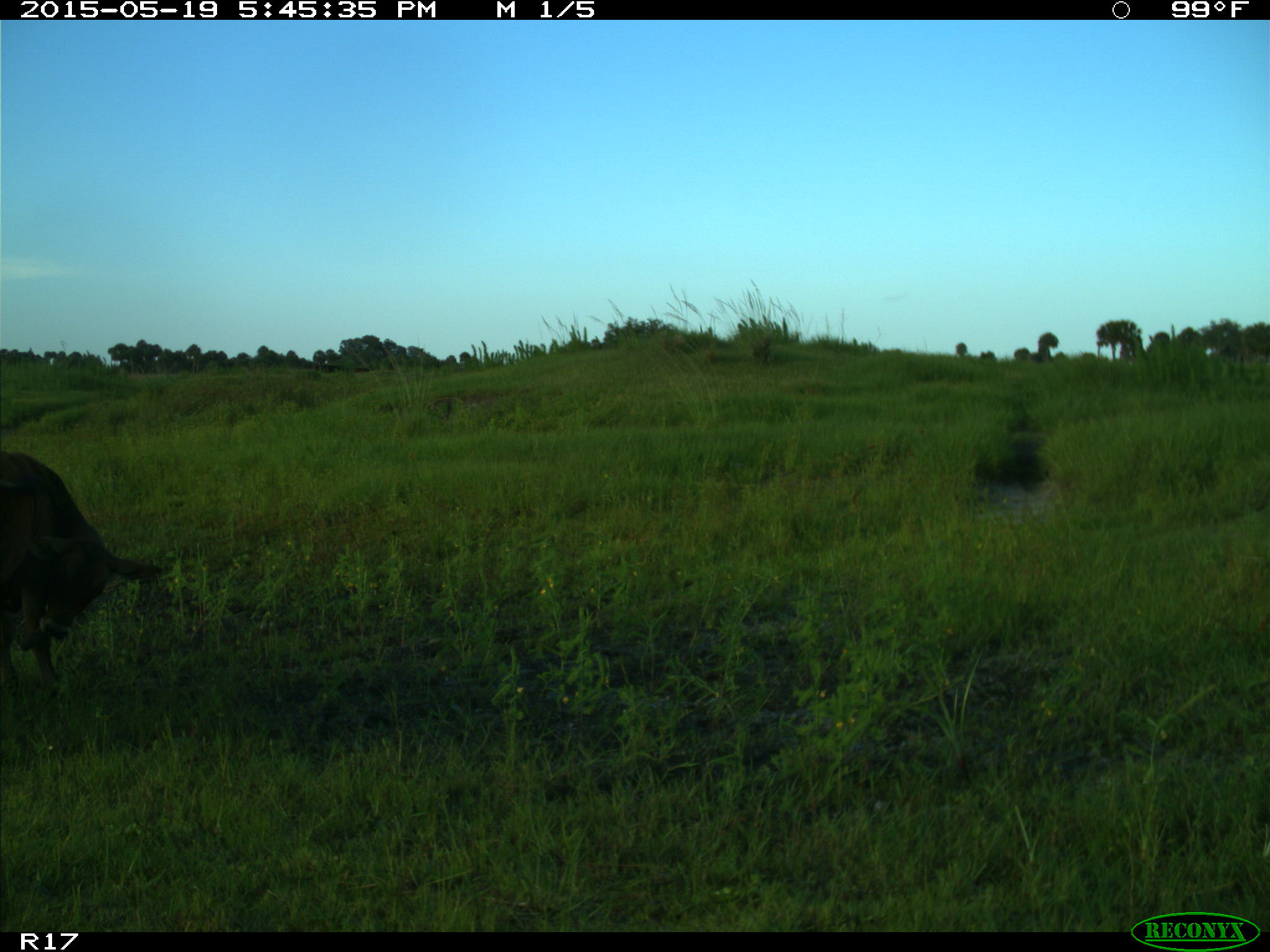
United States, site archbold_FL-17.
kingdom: Animalia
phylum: Chordata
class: Mammalia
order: Artiodactyla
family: Bovidae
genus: Bos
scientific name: Bos taurus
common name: domestic cow